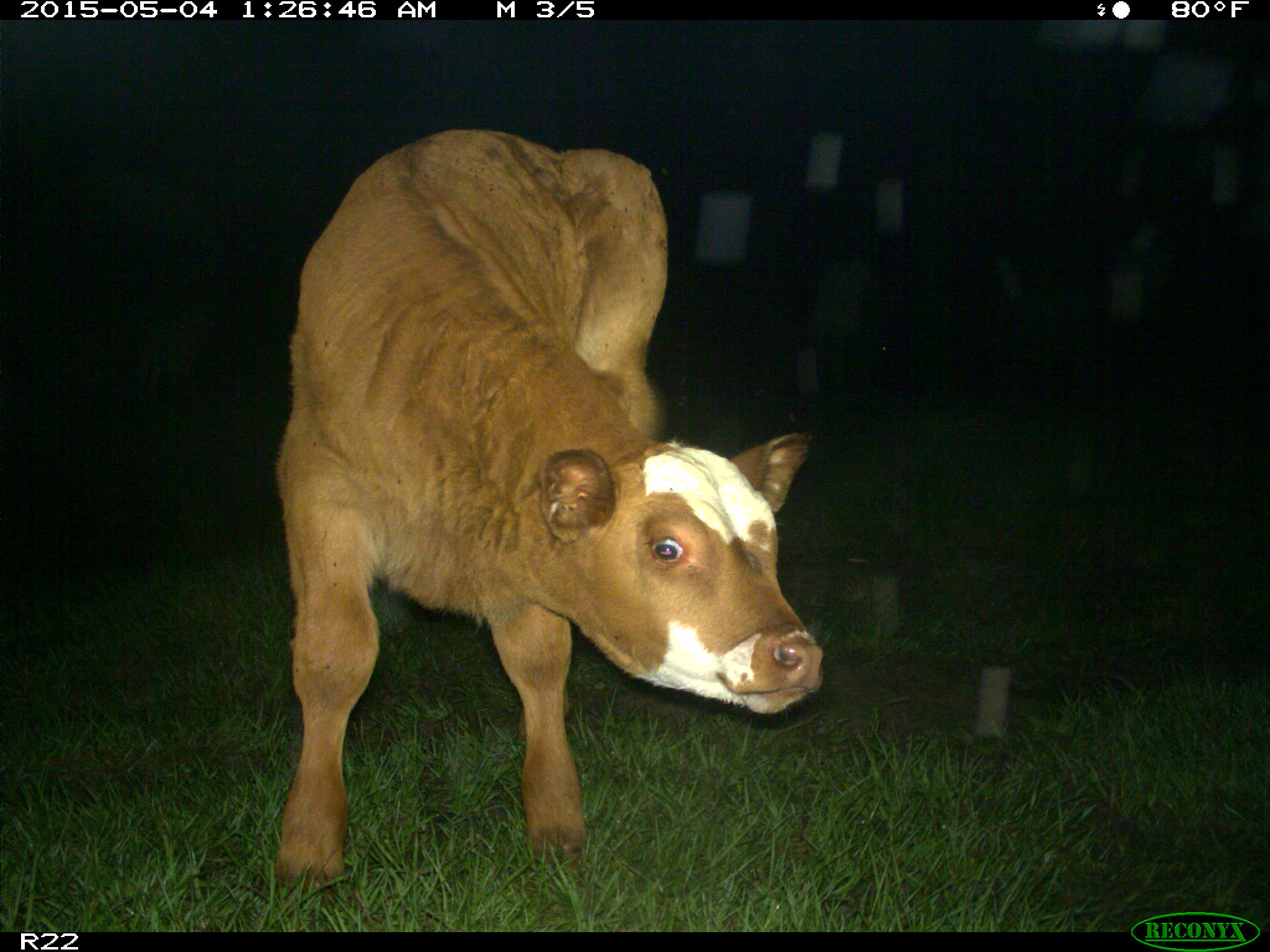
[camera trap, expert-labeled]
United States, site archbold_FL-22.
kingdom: Animalia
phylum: Chordata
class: Mammalia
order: Artiodactyla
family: Bovidae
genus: Bos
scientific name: Bos taurus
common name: domestic cow